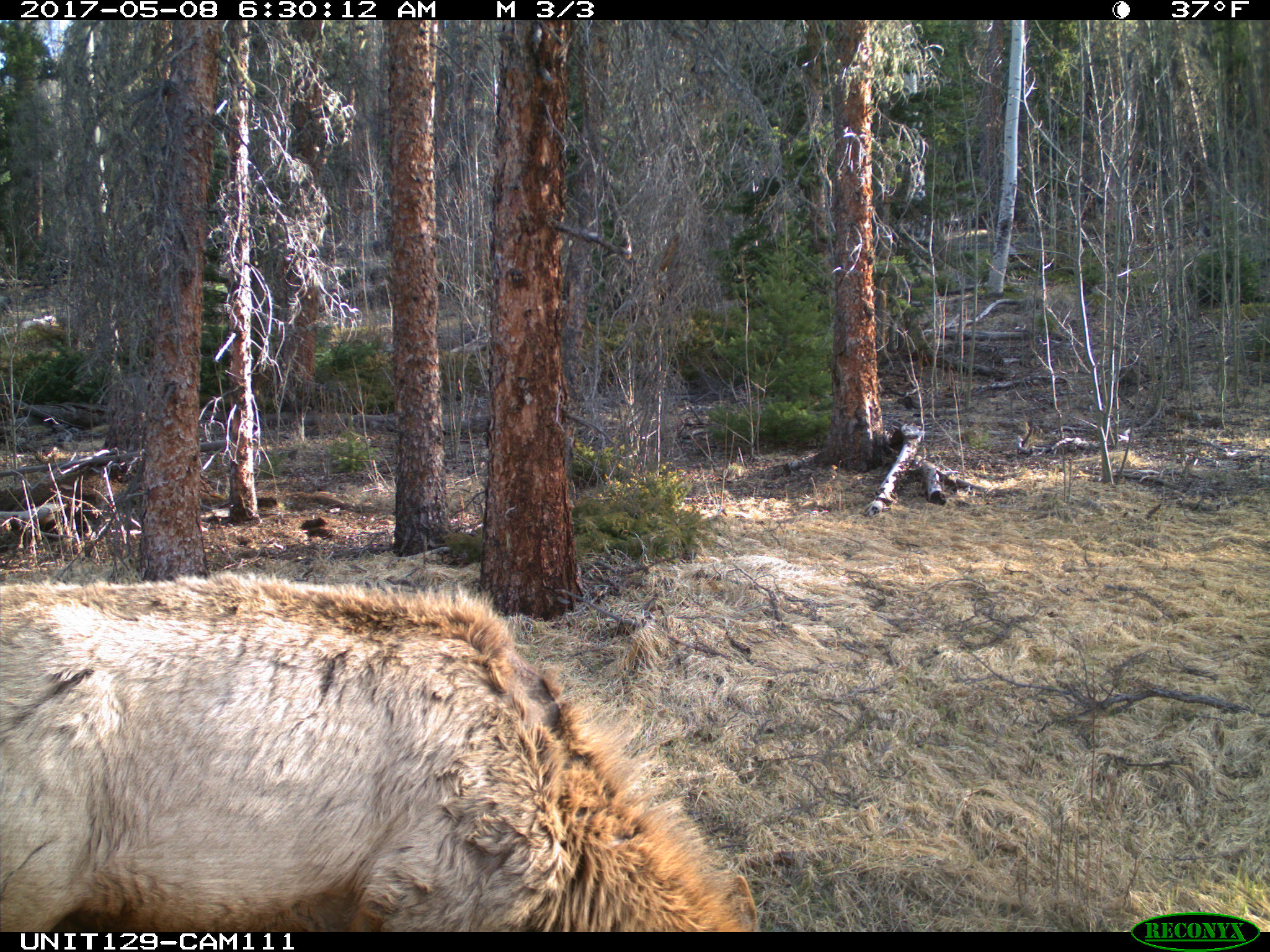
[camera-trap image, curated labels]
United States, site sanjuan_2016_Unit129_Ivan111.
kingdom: Animalia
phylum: Chordata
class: Mammalia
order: Artiodactyla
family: Cervidae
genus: Cervus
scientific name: Cervus elaphus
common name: red deer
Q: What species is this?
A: Cervus elaphus (red deer).